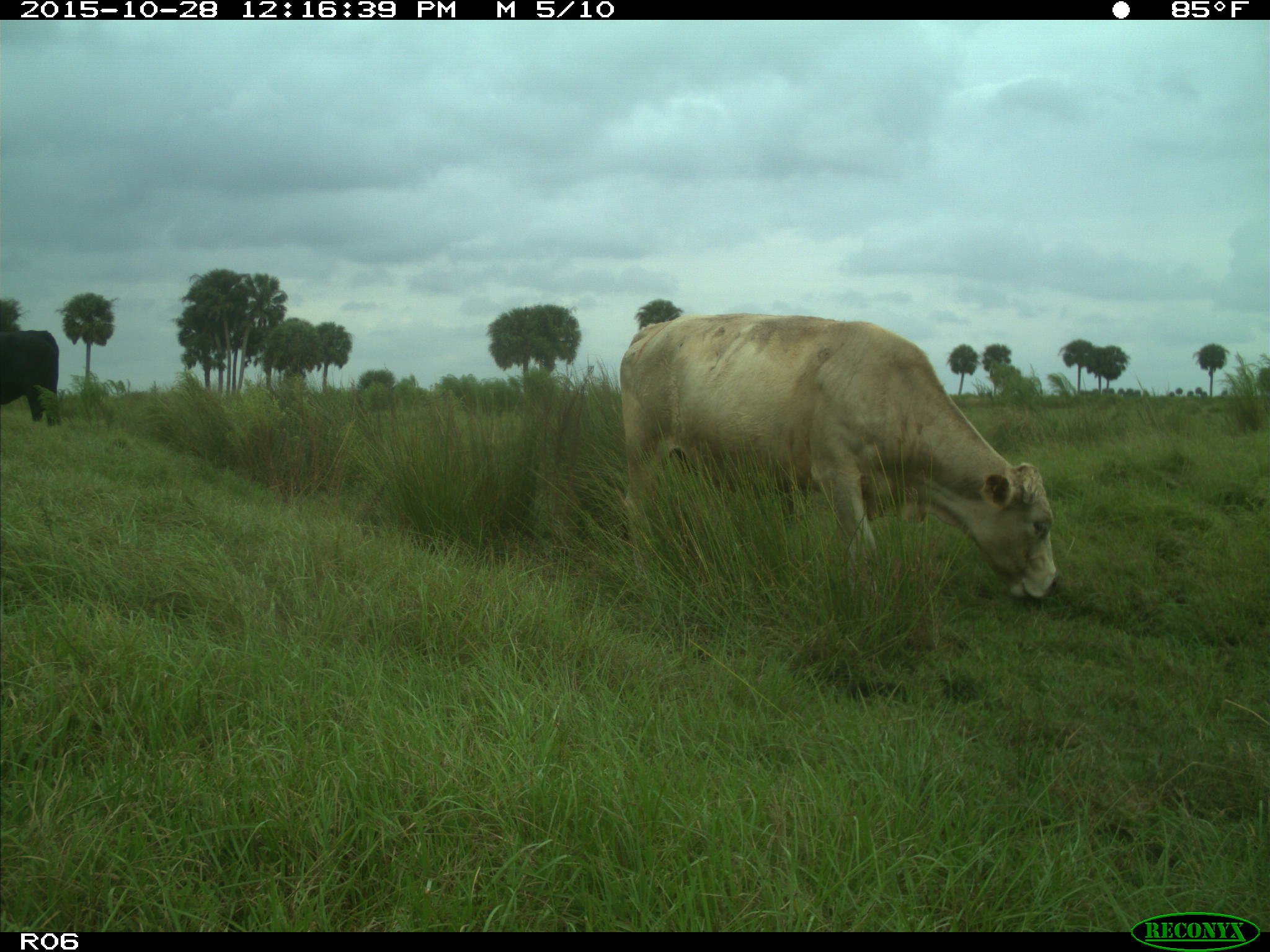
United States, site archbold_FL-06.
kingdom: Animalia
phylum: Chordata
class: Mammalia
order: Artiodactyla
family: Bovidae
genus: Bos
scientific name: Bos taurus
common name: domestic cow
Bos taurus (domestic cow).